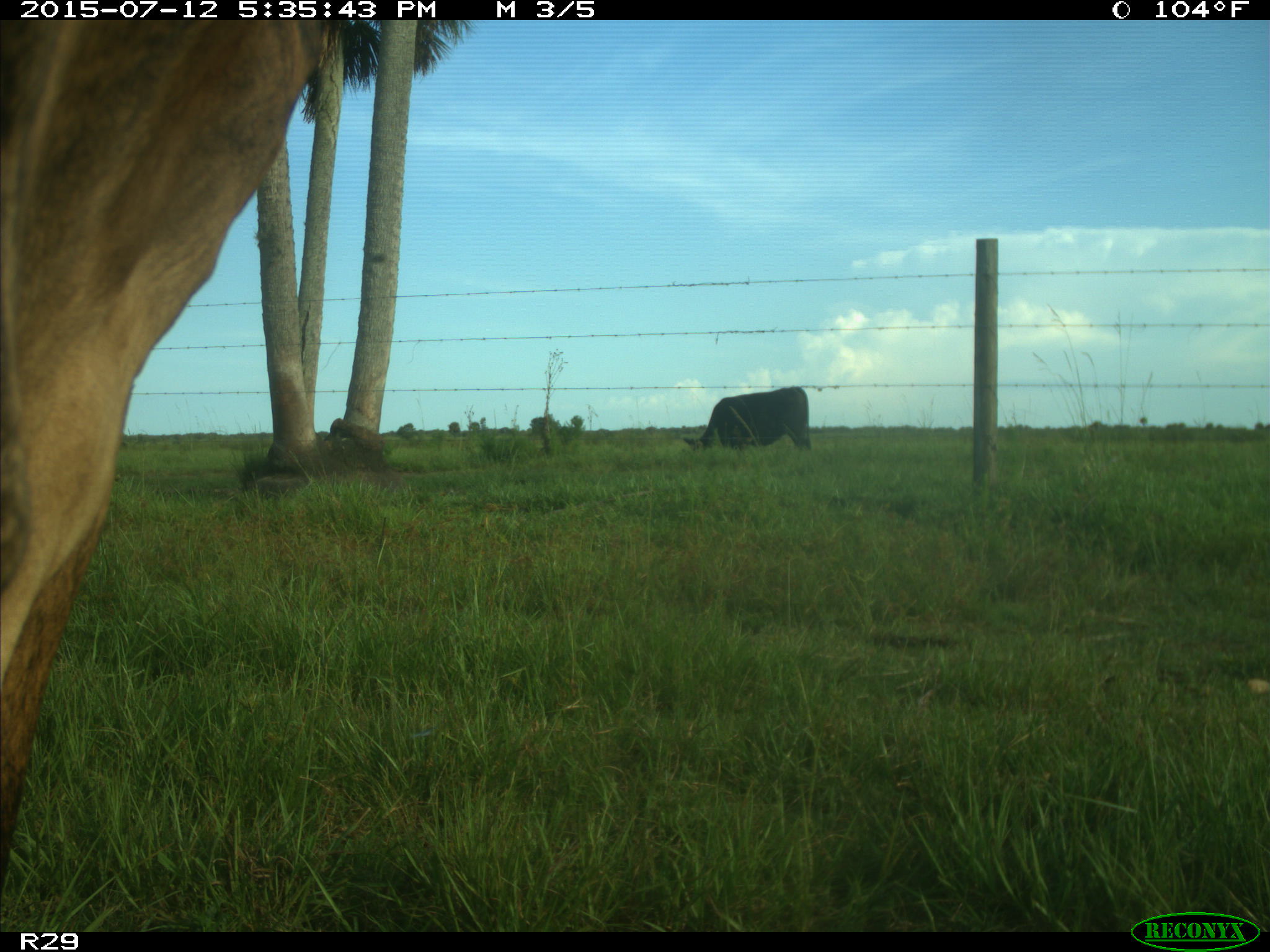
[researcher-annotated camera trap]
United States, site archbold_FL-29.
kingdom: Animalia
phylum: Chordata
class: Mammalia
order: Artiodactyla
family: Bovidae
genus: Bos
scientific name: Bos taurus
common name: domestic cow